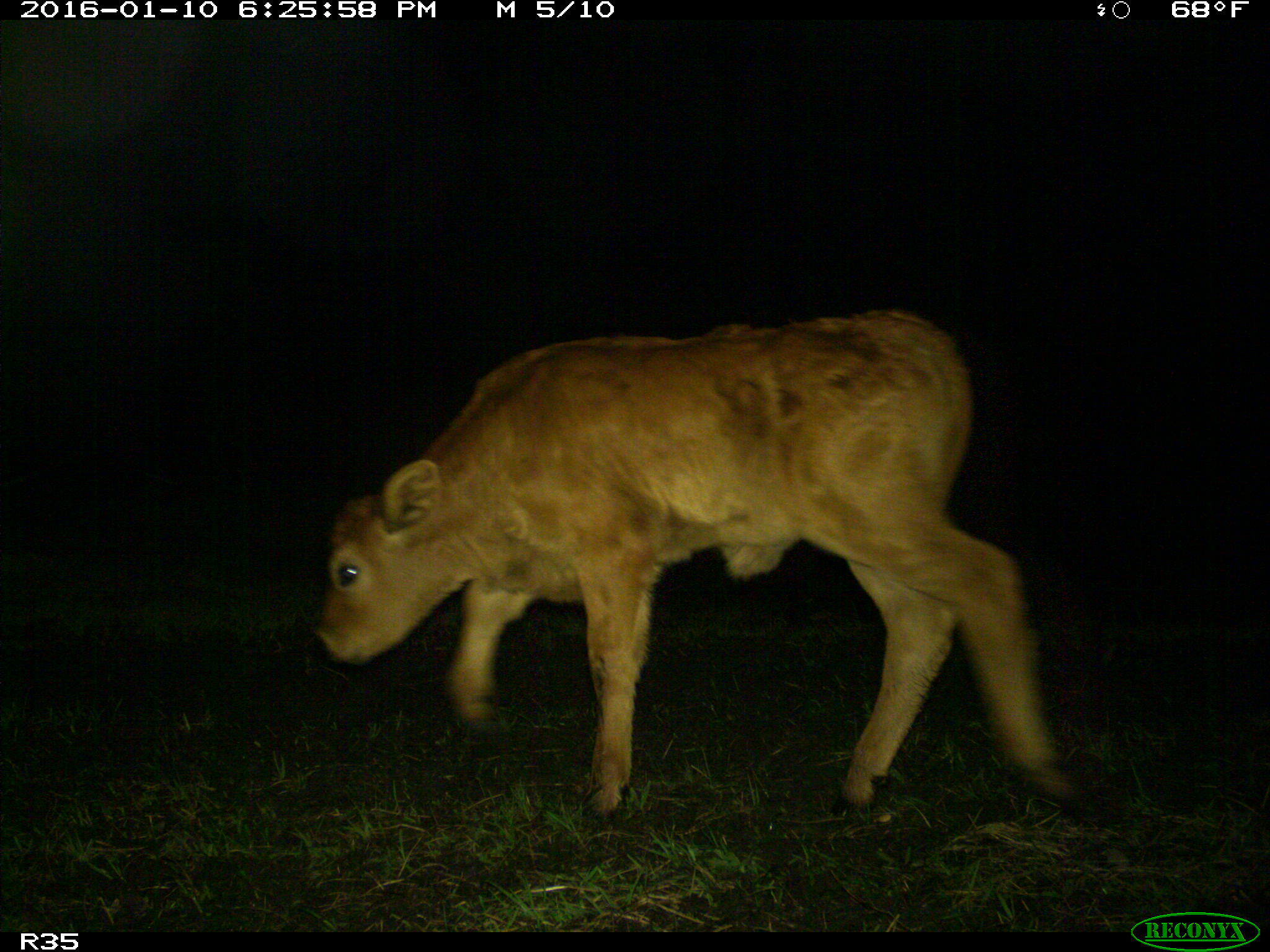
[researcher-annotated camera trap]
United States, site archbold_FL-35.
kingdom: Animalia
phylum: Chordata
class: Mammalia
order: Artiodactyla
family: Bovidae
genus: Bos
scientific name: Bos taurus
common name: domestic cow